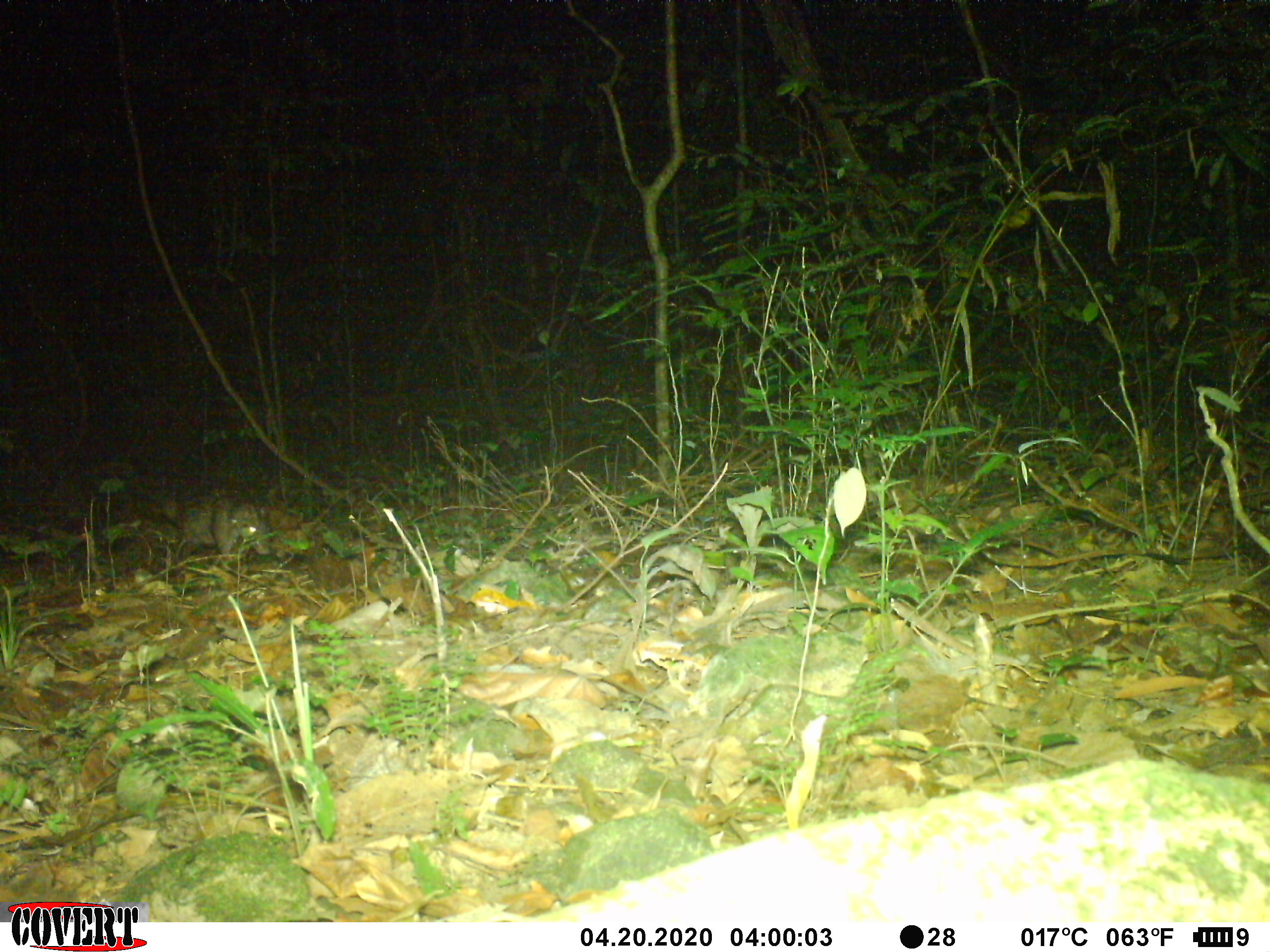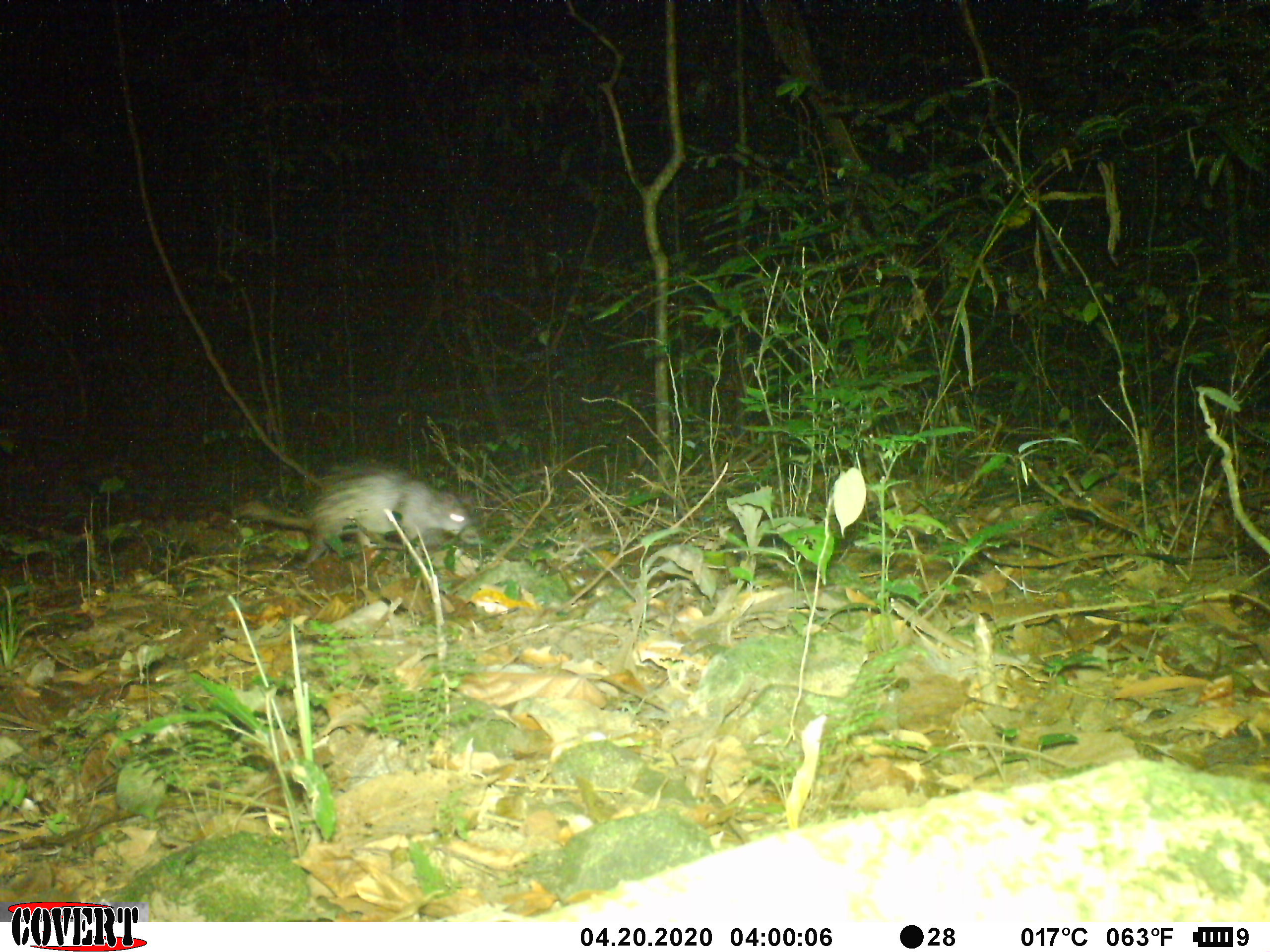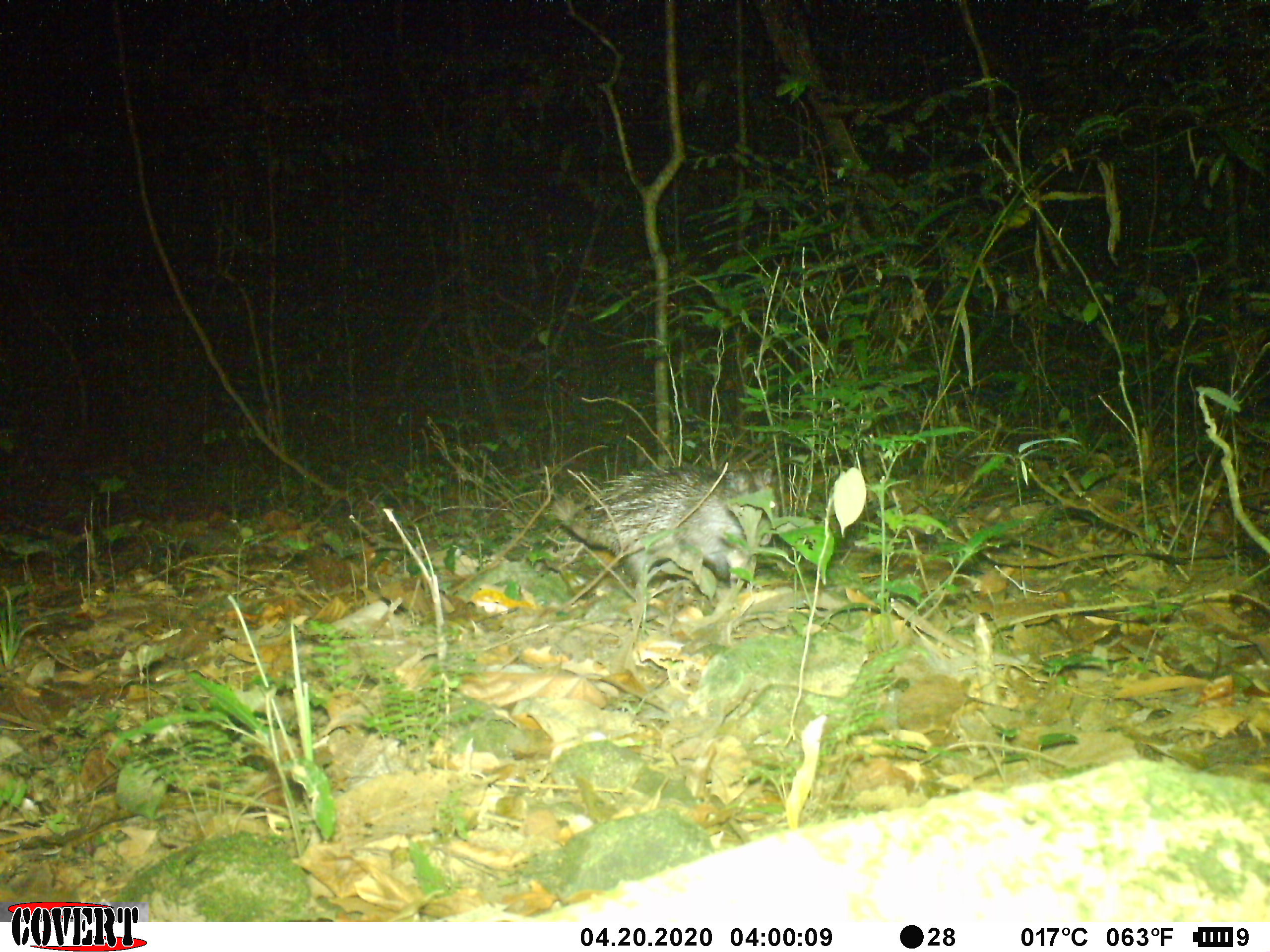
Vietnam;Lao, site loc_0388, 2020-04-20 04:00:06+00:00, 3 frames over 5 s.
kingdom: Animalia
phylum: Chordata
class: Mammalia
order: Rodentia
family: Hystricidae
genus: Atherurus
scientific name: Atherurus macrourus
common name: asiatic brush-tailed porcupine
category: asiatic brush tailed porcupine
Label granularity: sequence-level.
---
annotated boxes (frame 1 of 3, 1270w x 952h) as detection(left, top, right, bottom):
asiatic brush tailed porcupine: detection(155, 490, 271, 570)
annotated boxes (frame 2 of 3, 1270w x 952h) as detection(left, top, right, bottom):
asiatic brush tailed porcupine: detection(233, 457, 483, 573)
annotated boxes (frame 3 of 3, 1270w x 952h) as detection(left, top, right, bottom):
asiatic brush tailed porcupine: detection(550, 463, 777, 608)